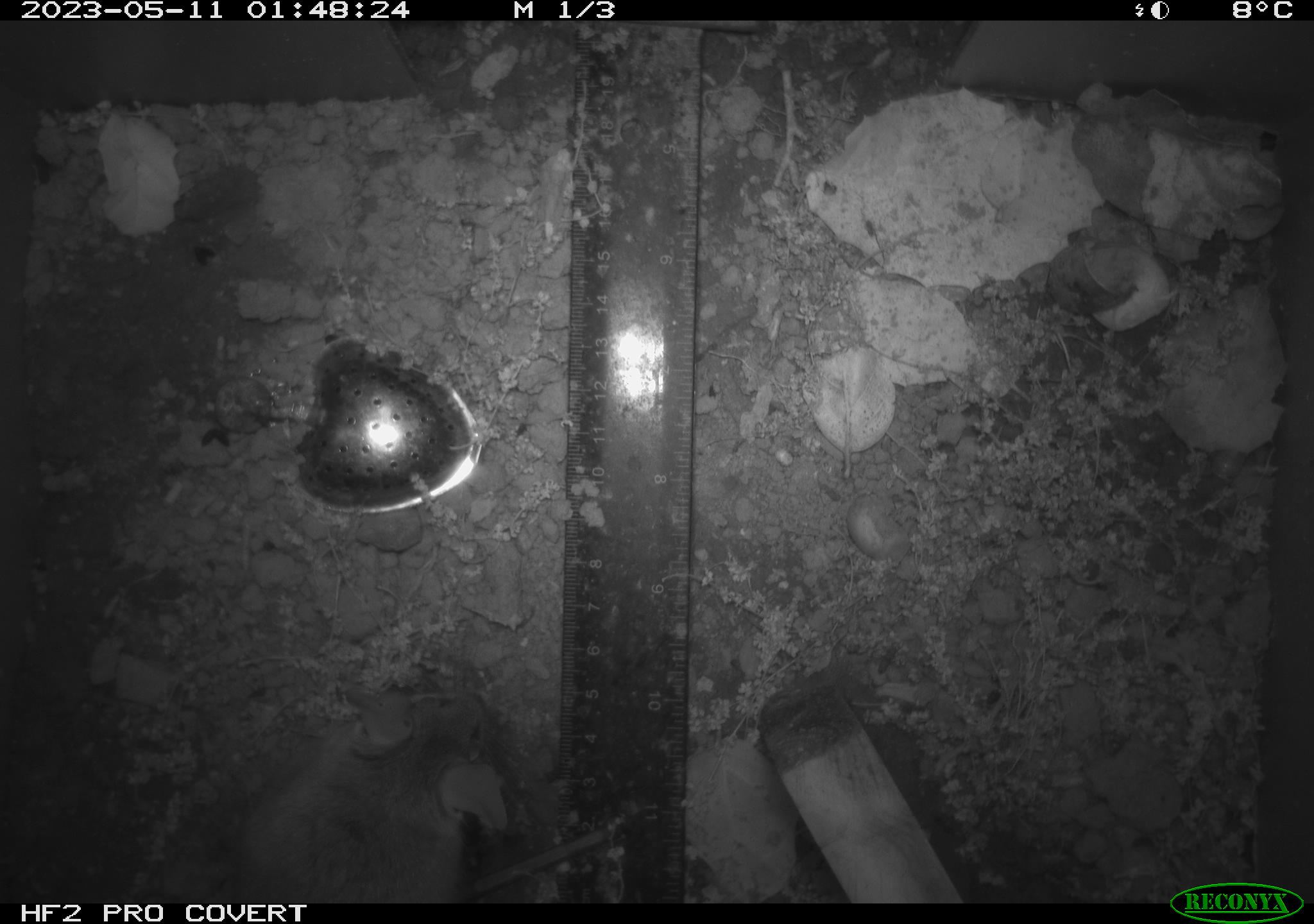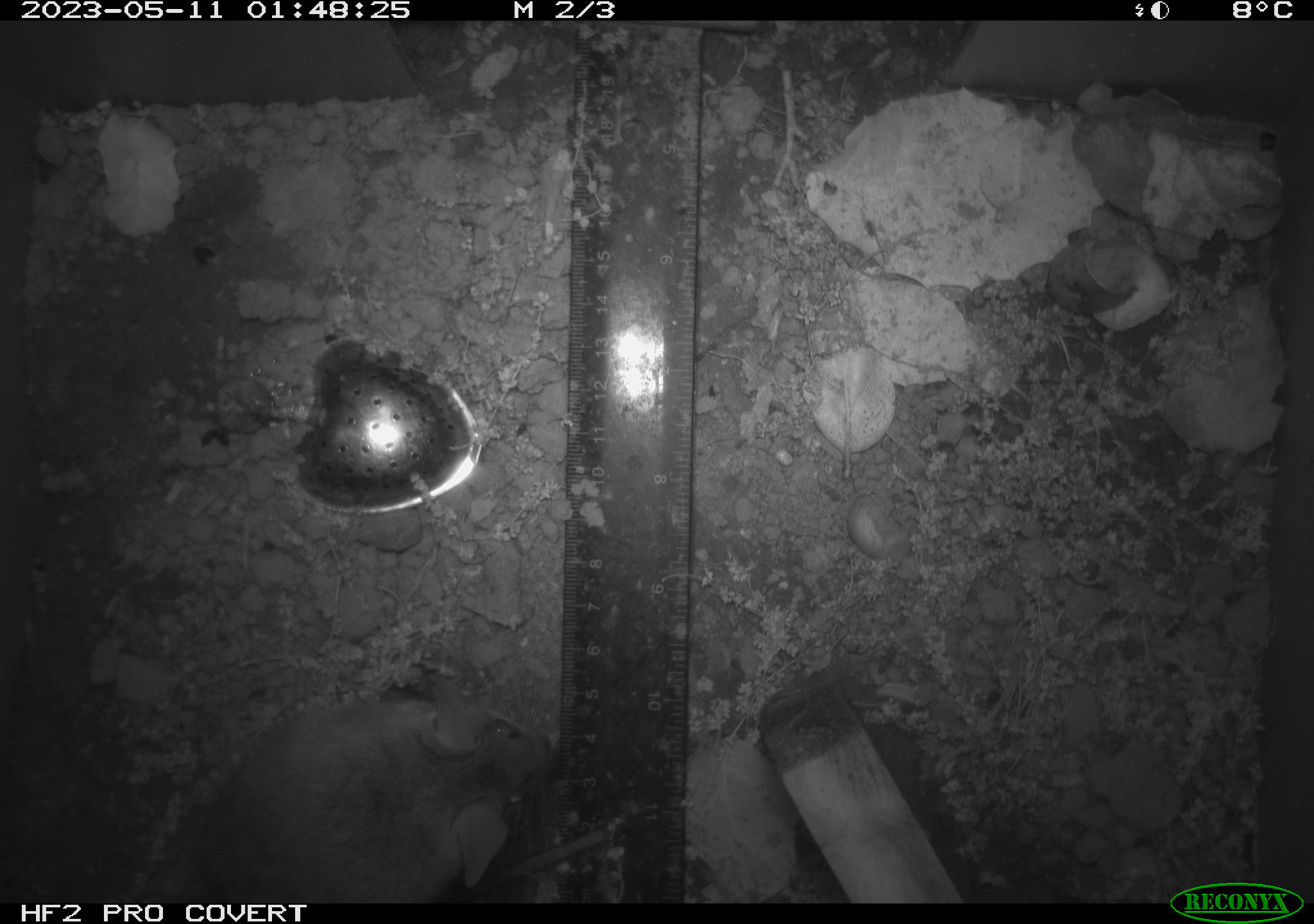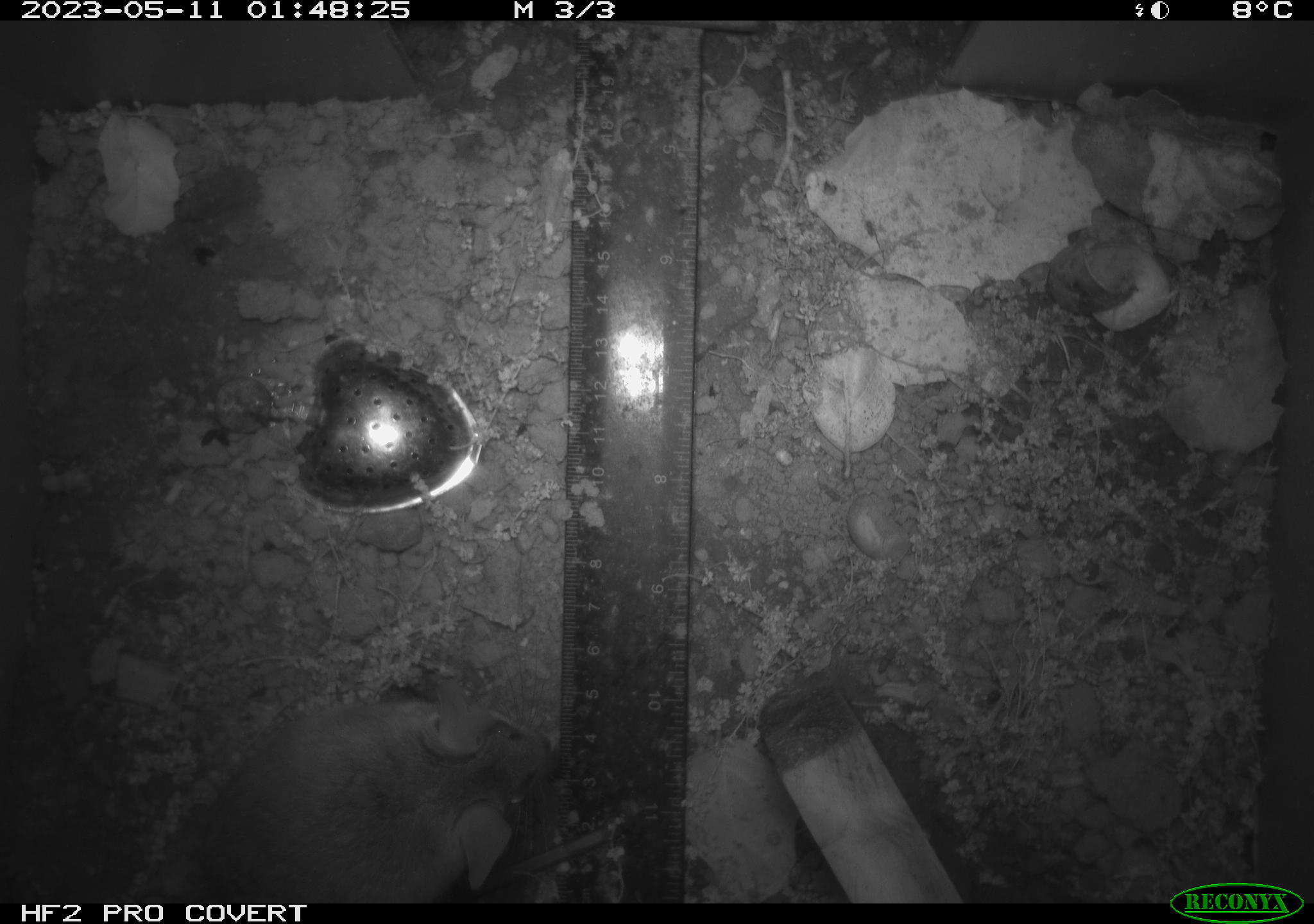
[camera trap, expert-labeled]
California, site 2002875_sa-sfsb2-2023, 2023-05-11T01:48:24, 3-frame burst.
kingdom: Animalia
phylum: Chordata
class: Mammalia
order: Rodentia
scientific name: Rodentia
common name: mouse species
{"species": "mouse species (Rodentia)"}